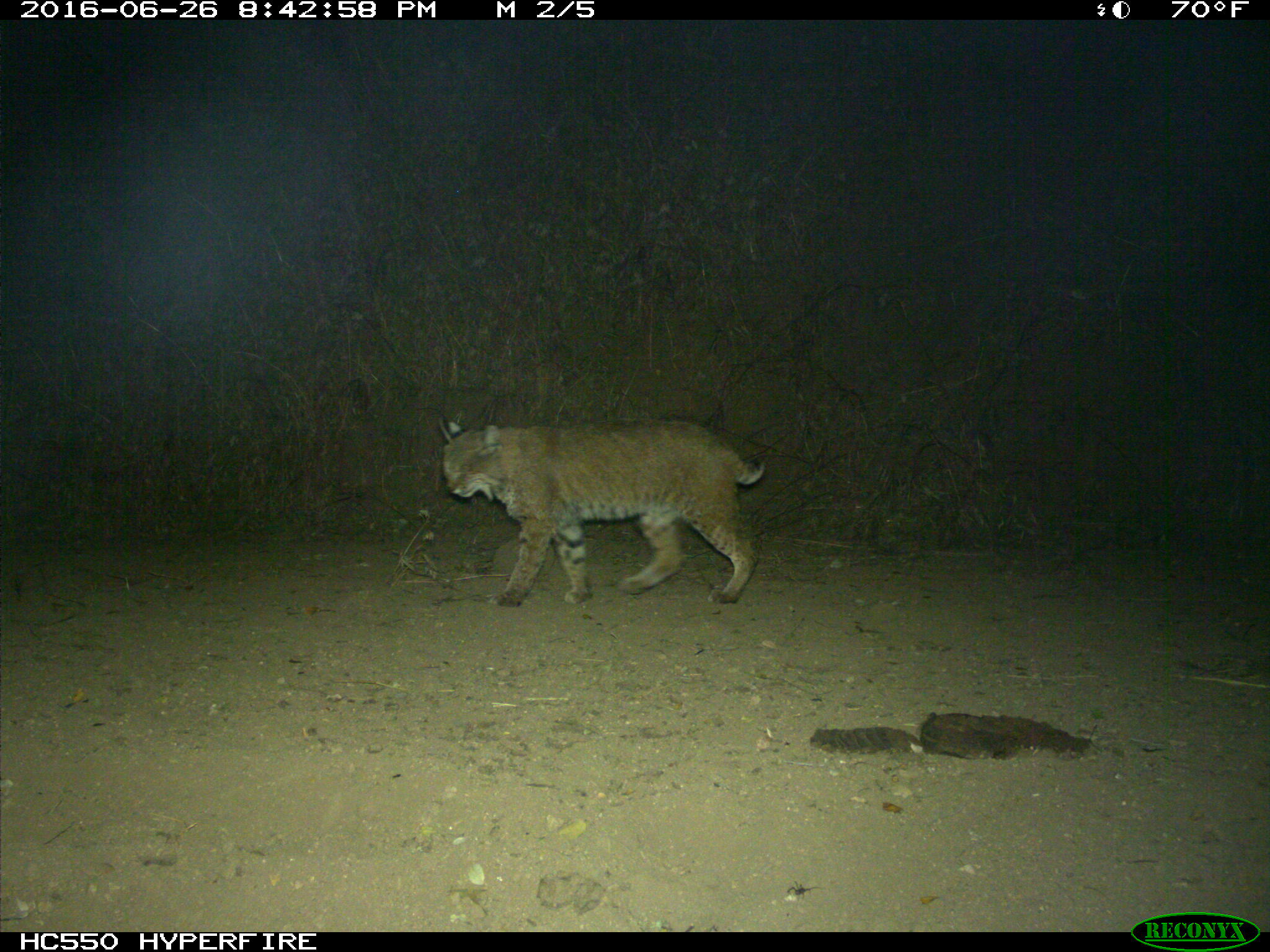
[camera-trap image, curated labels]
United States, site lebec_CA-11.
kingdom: Animalia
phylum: Chordata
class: Mammalia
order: Carnivora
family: Felidae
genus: Lynx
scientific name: Lynx rufus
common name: bobcat